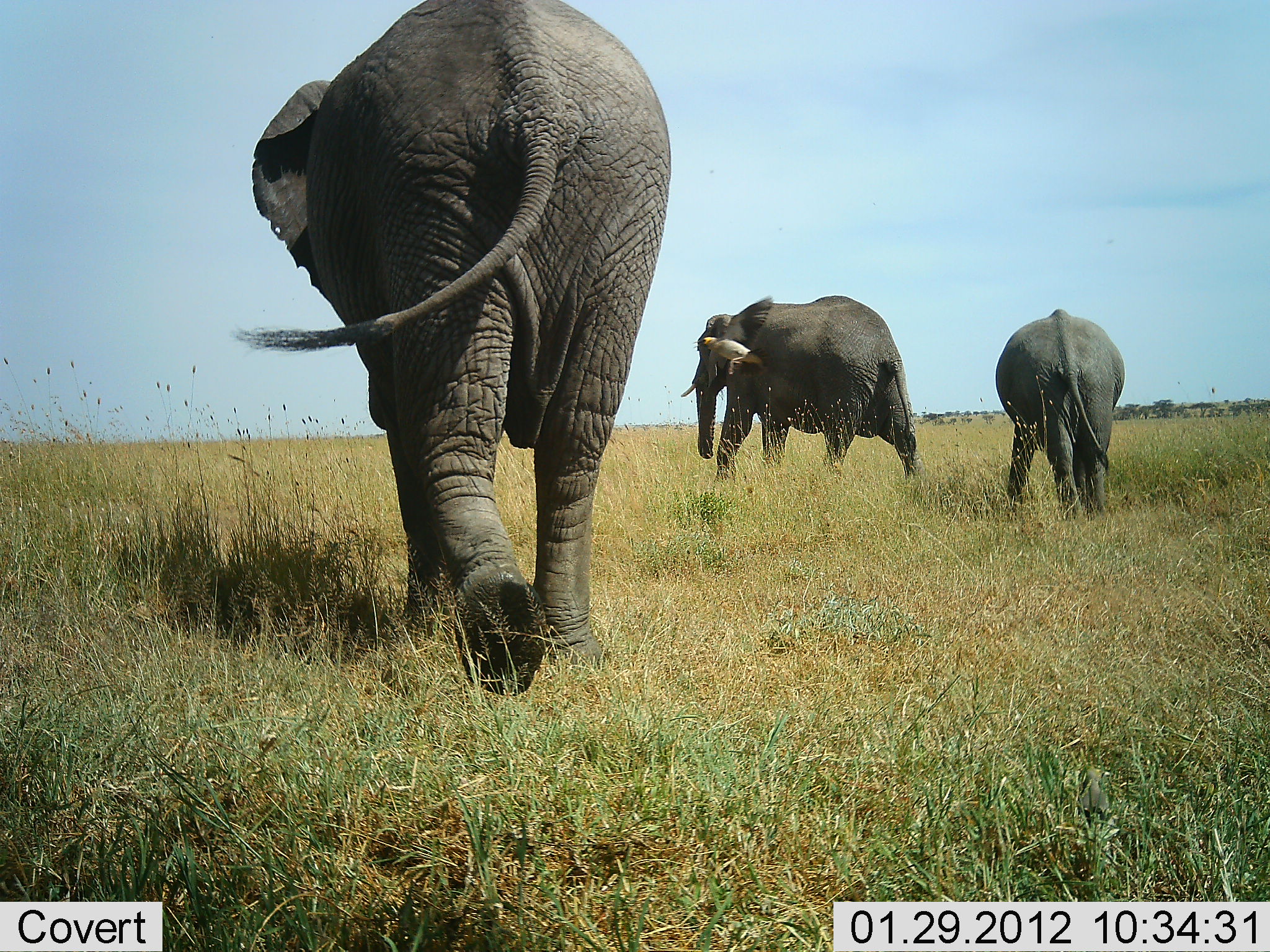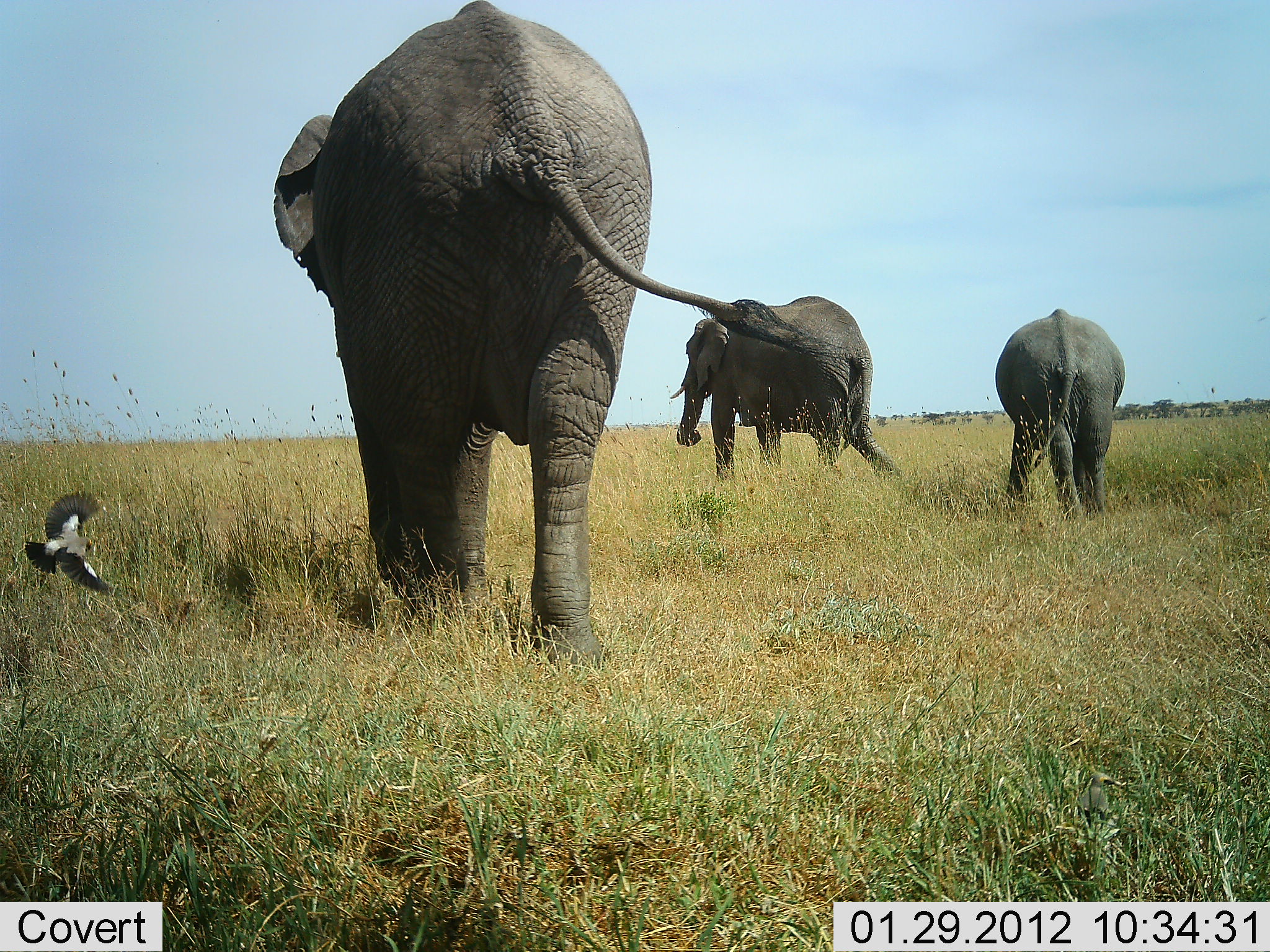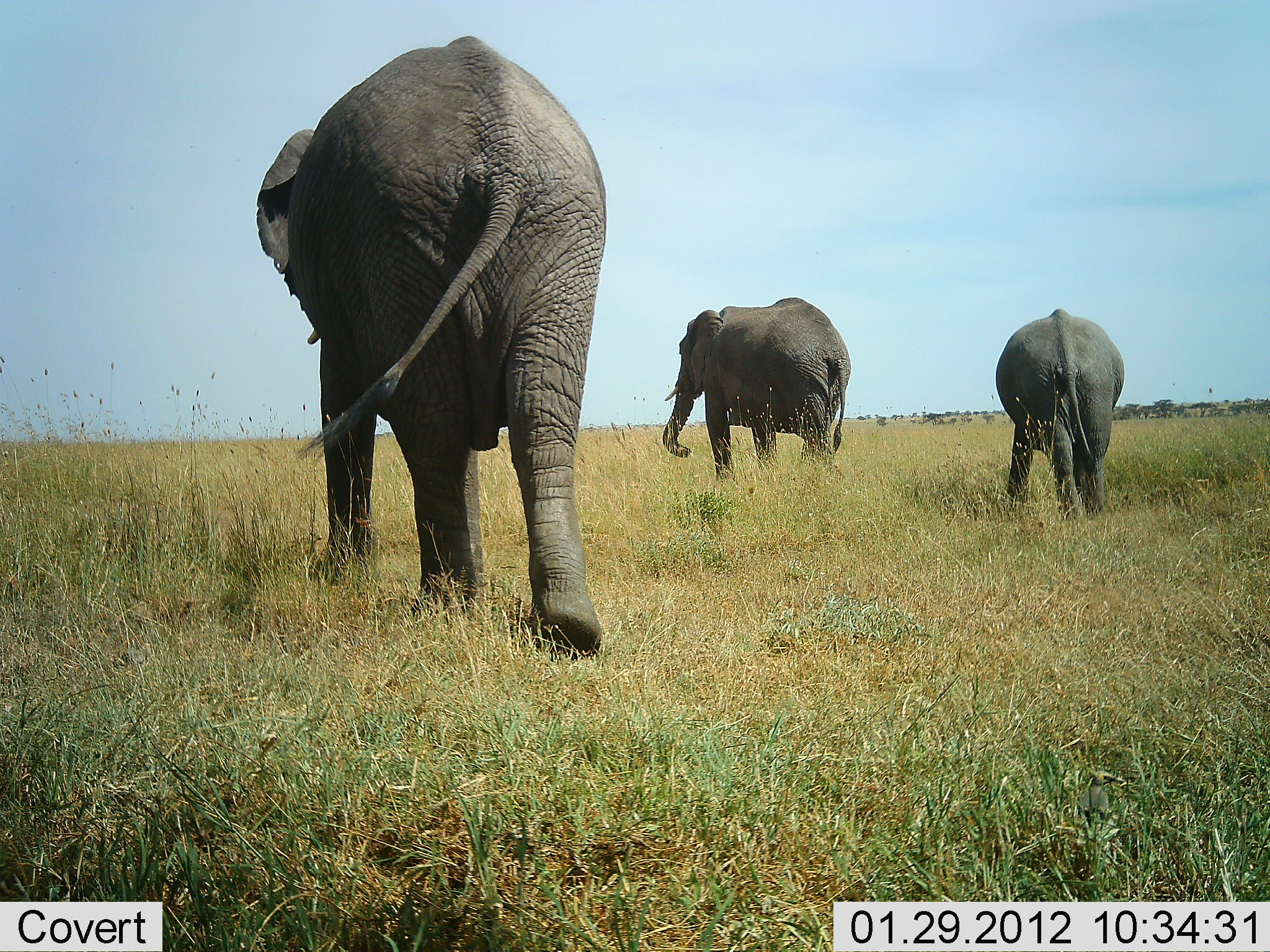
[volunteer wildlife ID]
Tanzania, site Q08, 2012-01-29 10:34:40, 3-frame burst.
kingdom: Animalia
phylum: Chordata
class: Mammalia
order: Proboscidea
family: Elephantidae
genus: Loxodonta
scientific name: Loxodonta africana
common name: african bush elephant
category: elephant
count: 3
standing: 27%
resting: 0%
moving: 100%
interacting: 5%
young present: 5%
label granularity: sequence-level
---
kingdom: Animalia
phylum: Chordata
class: Aves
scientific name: Aves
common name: bird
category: otherbird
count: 1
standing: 0%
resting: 0%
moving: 100%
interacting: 5%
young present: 0%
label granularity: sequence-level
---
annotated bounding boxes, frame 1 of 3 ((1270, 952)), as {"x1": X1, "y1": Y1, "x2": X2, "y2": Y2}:
animal: {"x1": 232, "y1": 0, "x2": 673, "y2": 696}; {"x1": 680, "y1": 295, "x2": 921, "y2": 478}; {"x1": 993, "y1": 309, "x2": 1126, "y2": 519}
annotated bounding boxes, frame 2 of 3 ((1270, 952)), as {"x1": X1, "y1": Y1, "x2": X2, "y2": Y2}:
animal: {"x1": 271, "y1": 0, "x2": 848, "y2": 659}; {"x1": 668, "y1": 296, "x2": 899, "y2": 476}; {"x1": 993, "y1": 307, "x2": 1126, "y2": 522}; {"x1": 23, "y1": 491, "x2": 113, "y2": 594}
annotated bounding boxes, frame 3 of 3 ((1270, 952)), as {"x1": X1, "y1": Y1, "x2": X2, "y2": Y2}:
animal: {"x1": 253, "y1": 35, "x2": 608, "y2": 656}; {"x1": 661, "y1": 298, "x2": 853, "y2": 479}; {"x1": 995, "y1": 307, "x2": 1127, "y2": 519}